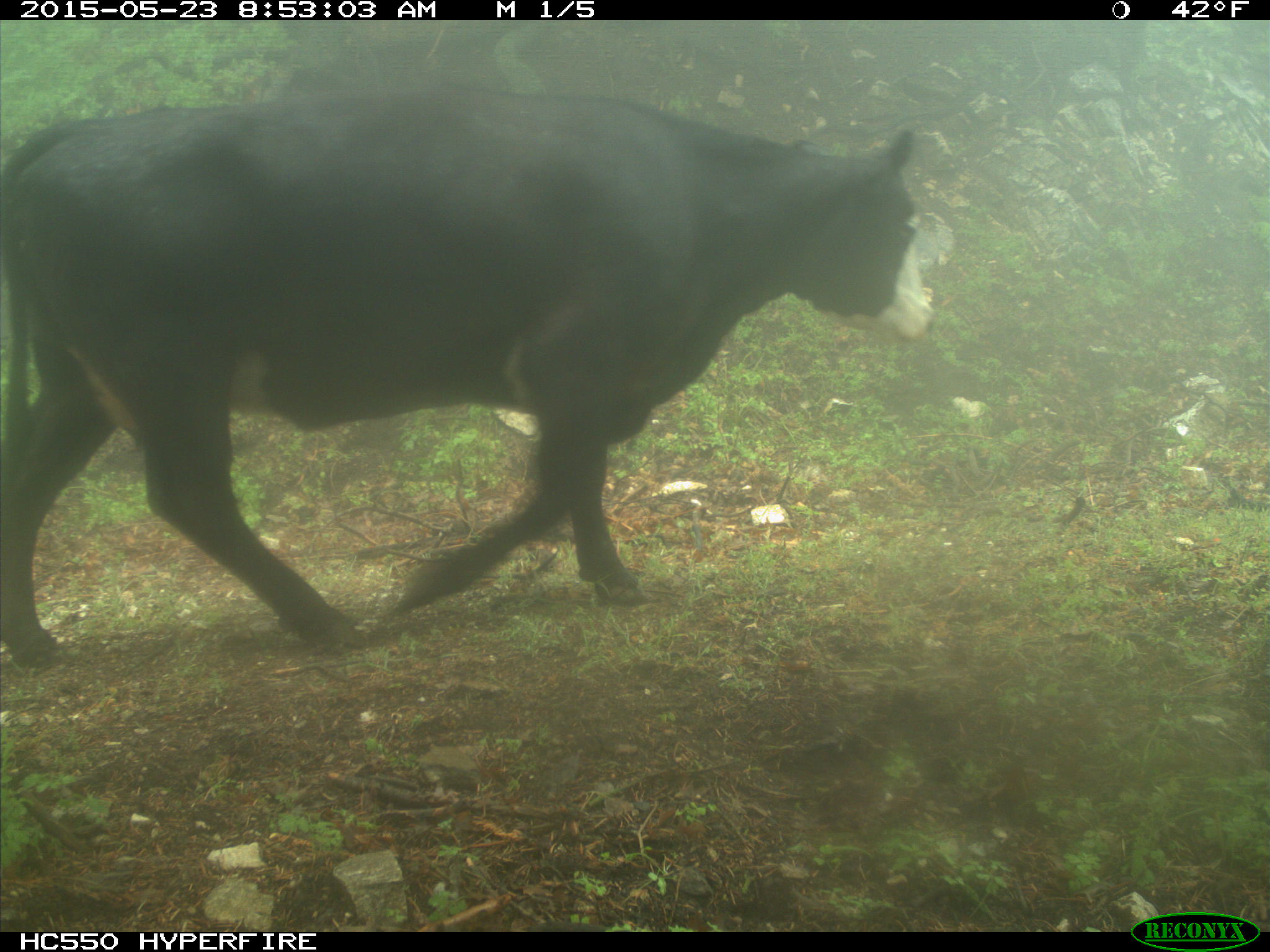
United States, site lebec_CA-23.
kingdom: Animalia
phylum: Chordata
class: Mammalia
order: Artiodactyla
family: Bovidae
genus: Bos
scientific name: Bos taurus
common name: domestic cow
Bos taurus (domestic cow).